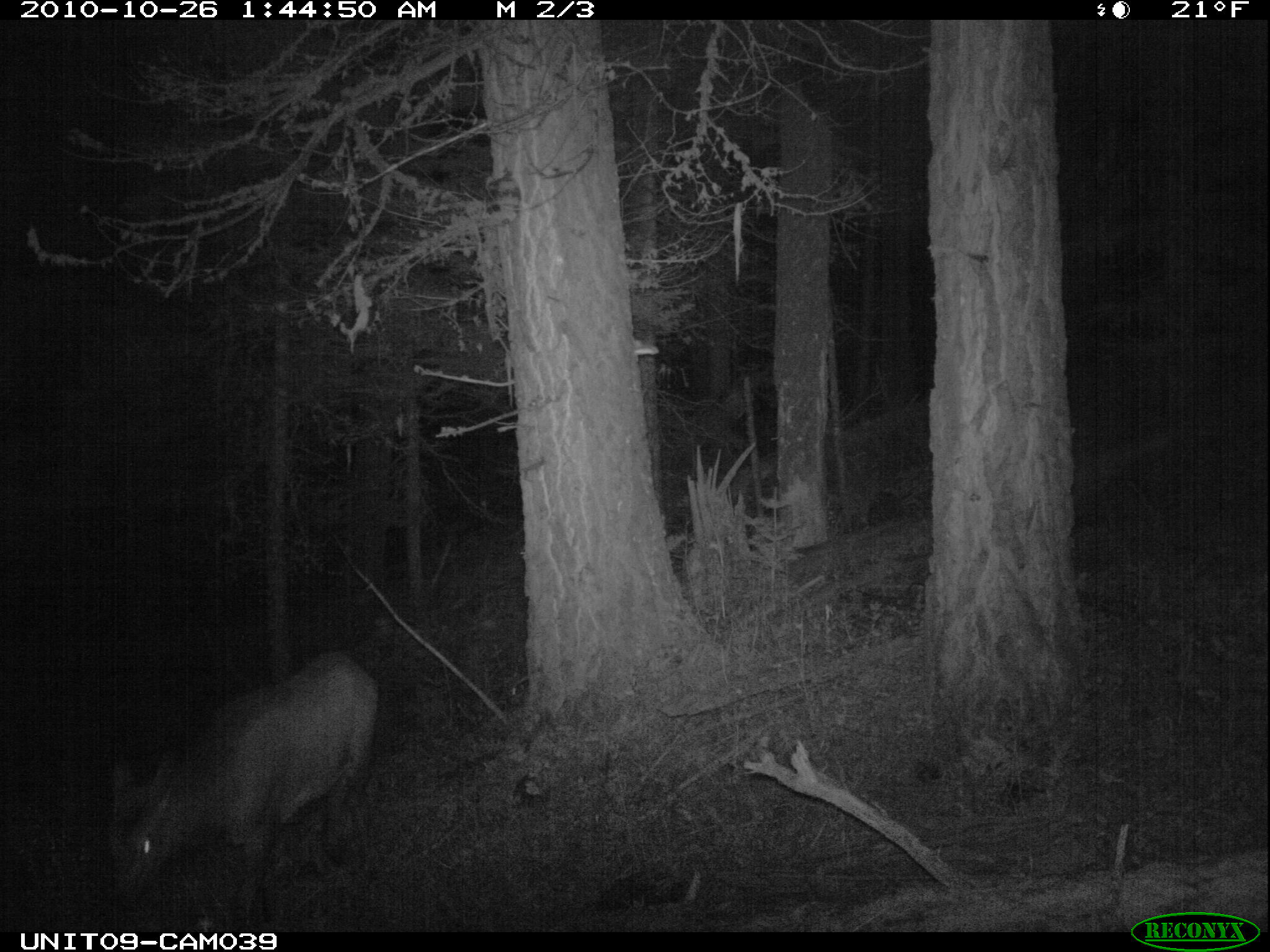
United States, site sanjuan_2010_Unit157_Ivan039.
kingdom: Animalia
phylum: Chordata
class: Mammalia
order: Artiodactyla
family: Cervidae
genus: Cervus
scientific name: Cervus elaphus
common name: red deer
Cervus elaphus (red deer).